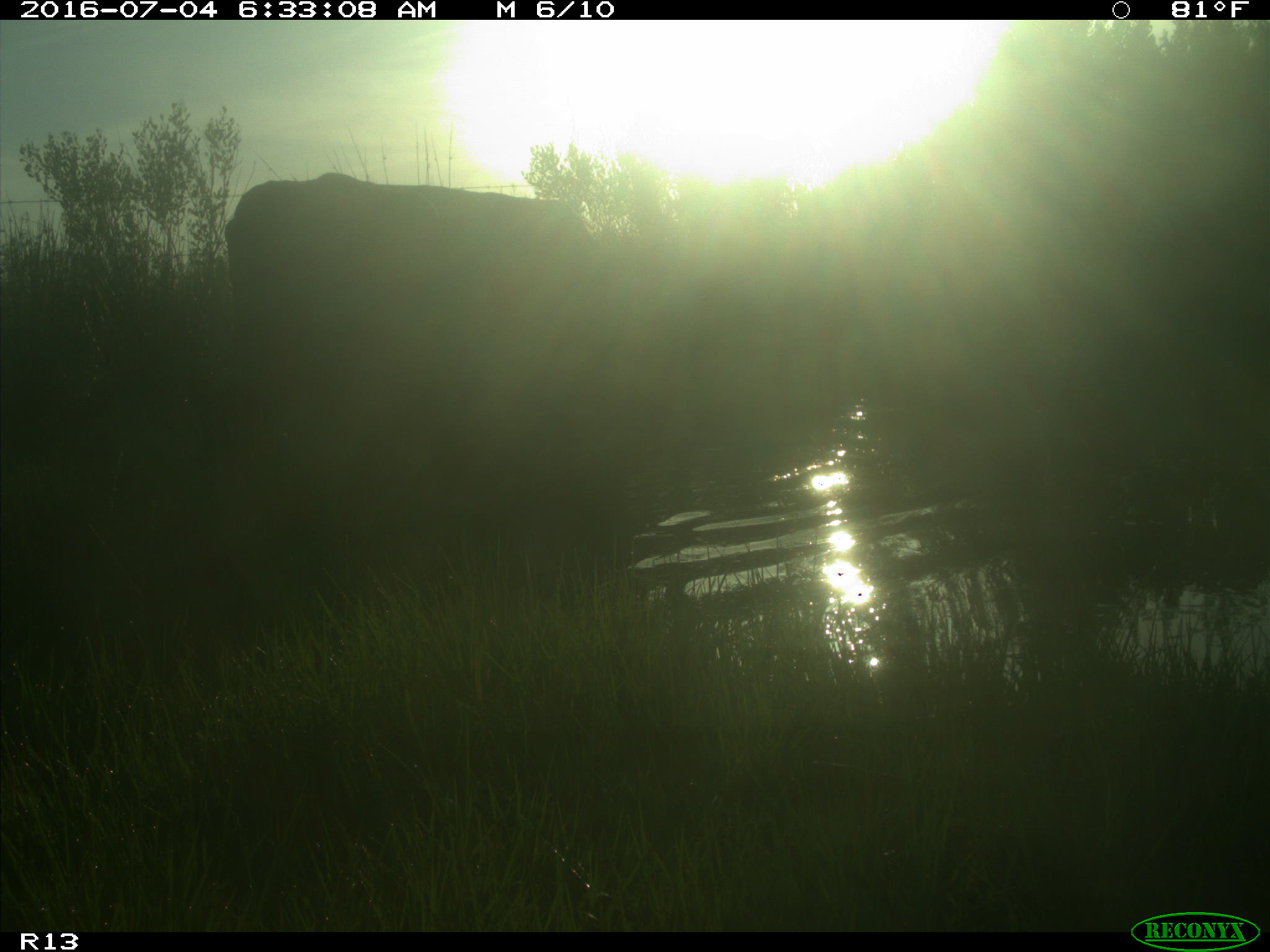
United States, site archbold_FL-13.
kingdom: Animalia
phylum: Chordata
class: Mammalia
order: Artiodactyla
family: Bovidae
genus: Bos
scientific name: Bos taurus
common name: domestic cow